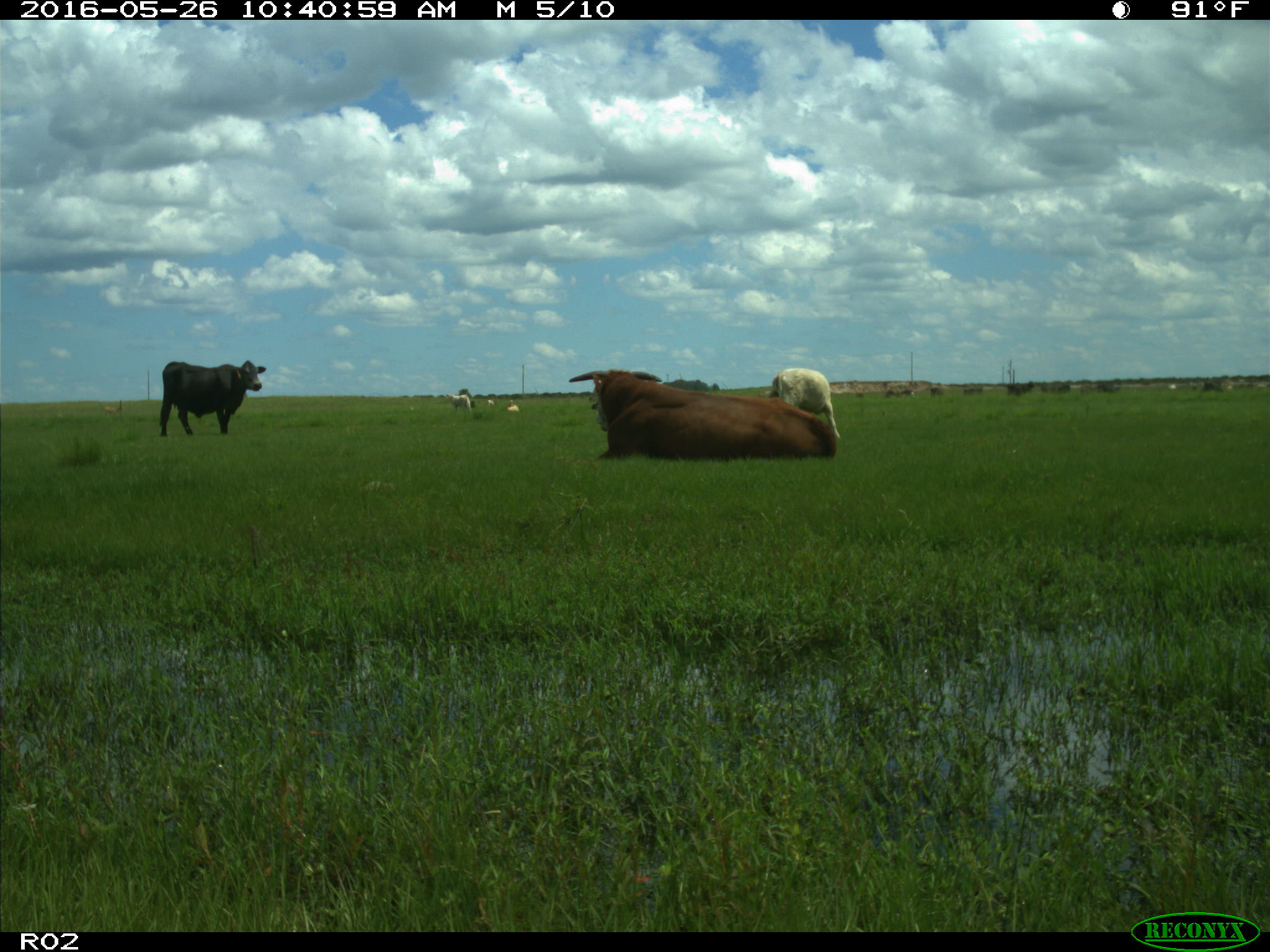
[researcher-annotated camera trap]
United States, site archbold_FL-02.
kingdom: Animalia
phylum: Chordata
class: Mammalia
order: Artiodactyla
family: Bovidae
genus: Bos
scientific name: Bos taurus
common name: domestic cow